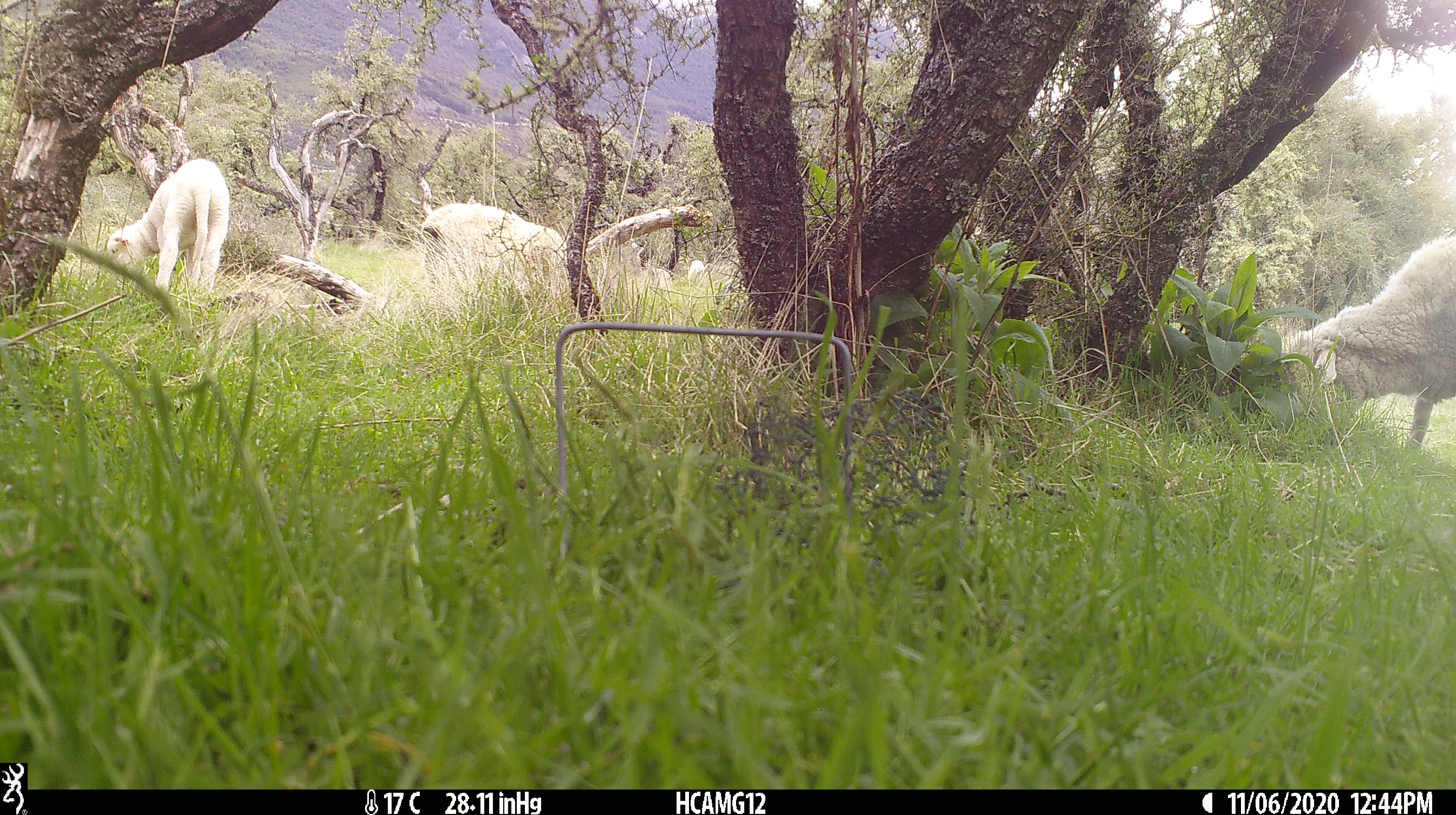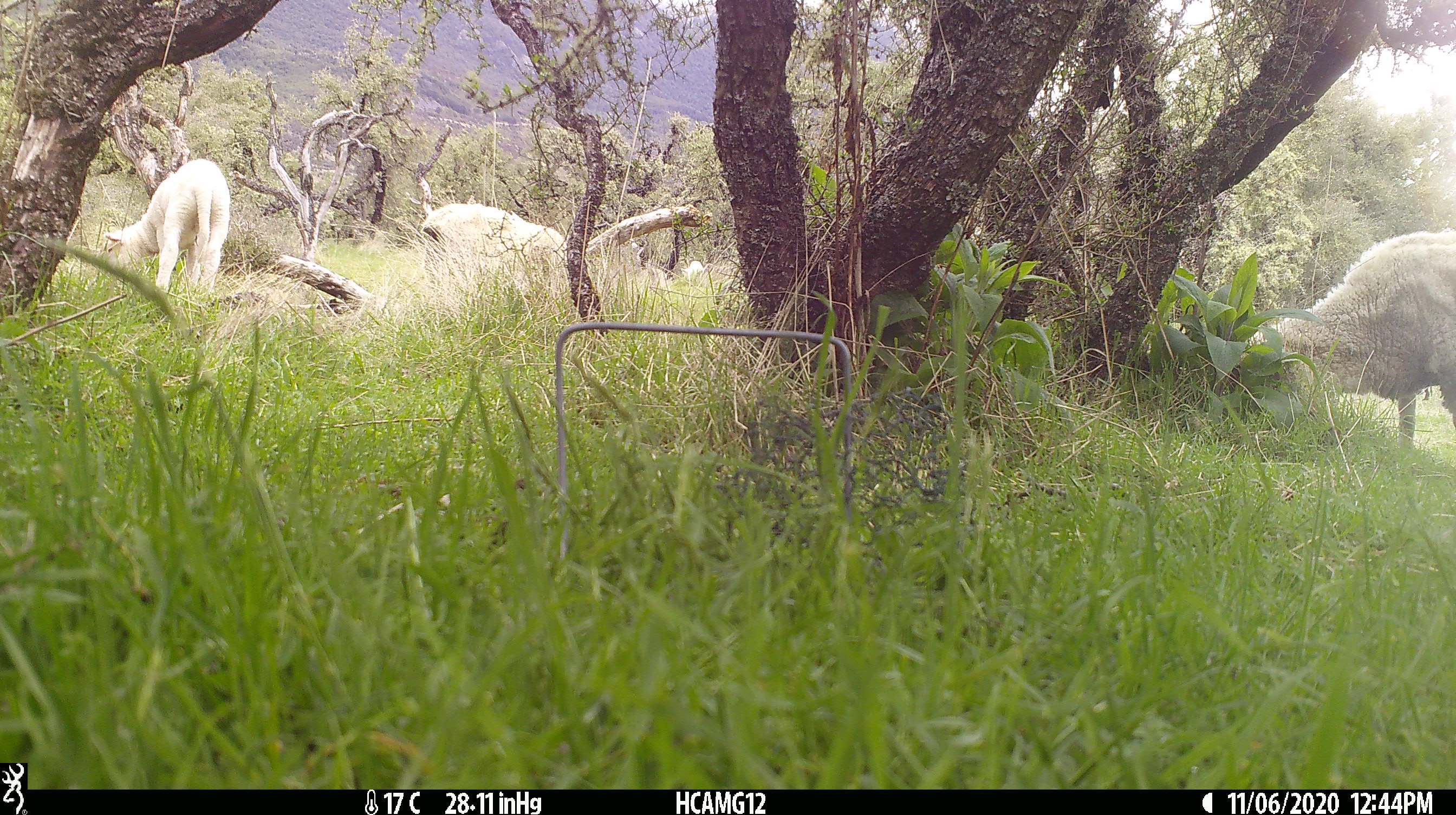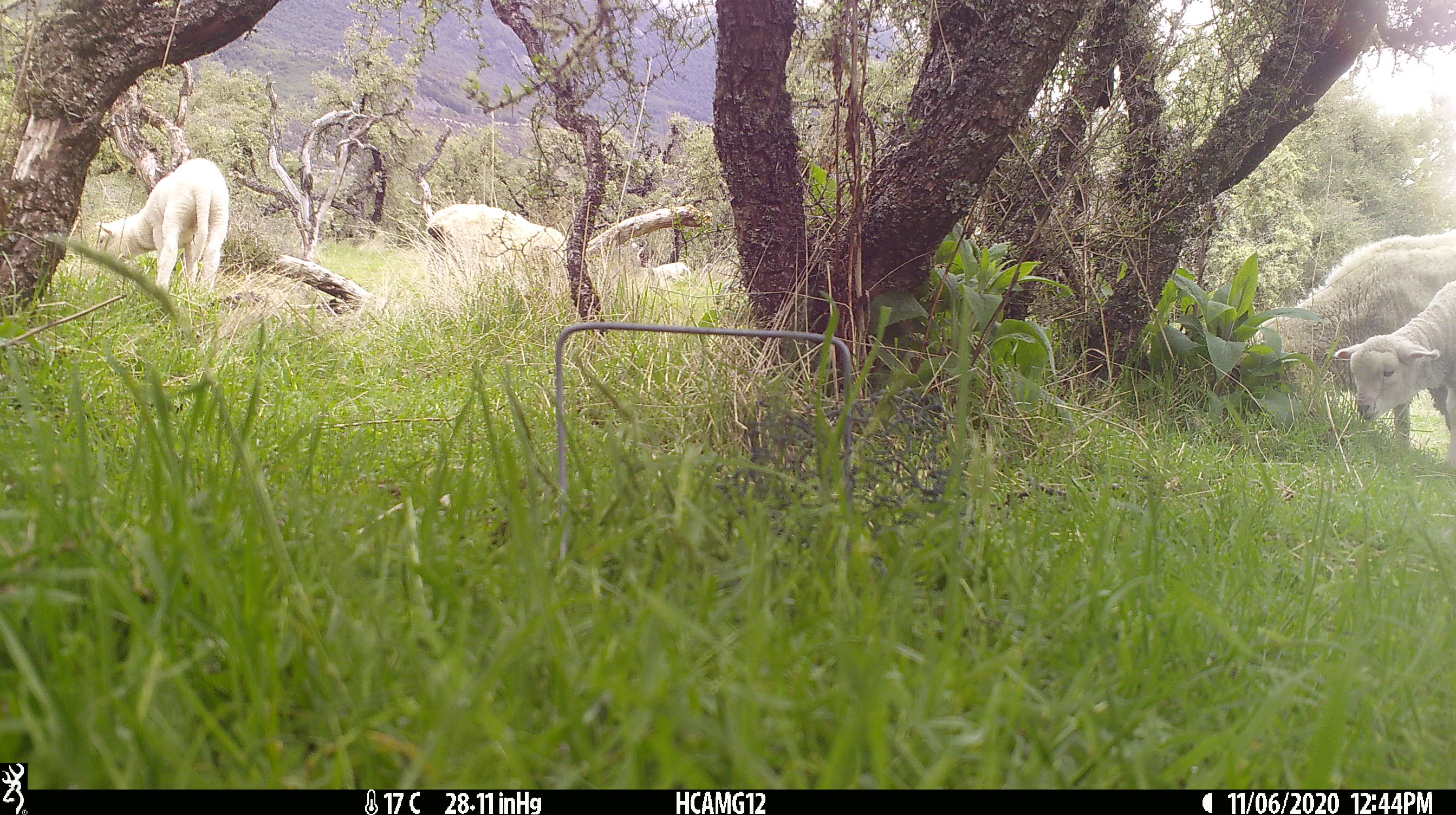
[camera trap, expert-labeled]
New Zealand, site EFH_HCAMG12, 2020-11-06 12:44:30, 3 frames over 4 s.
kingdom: Animalia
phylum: Chordata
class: Mammalia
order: Artiodactyla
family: Bovidae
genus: Ovis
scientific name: Ovis aries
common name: domestic sheep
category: sheep